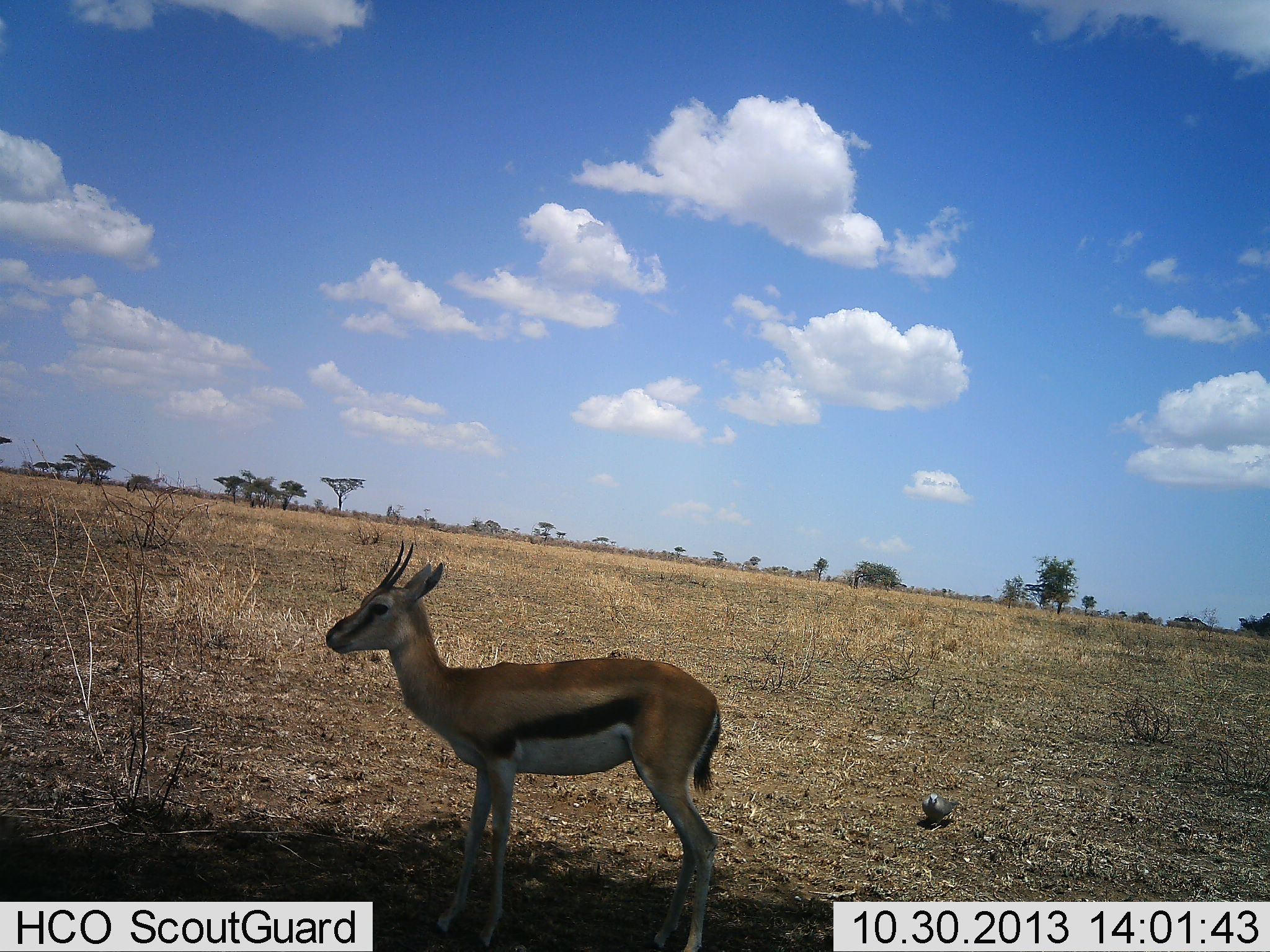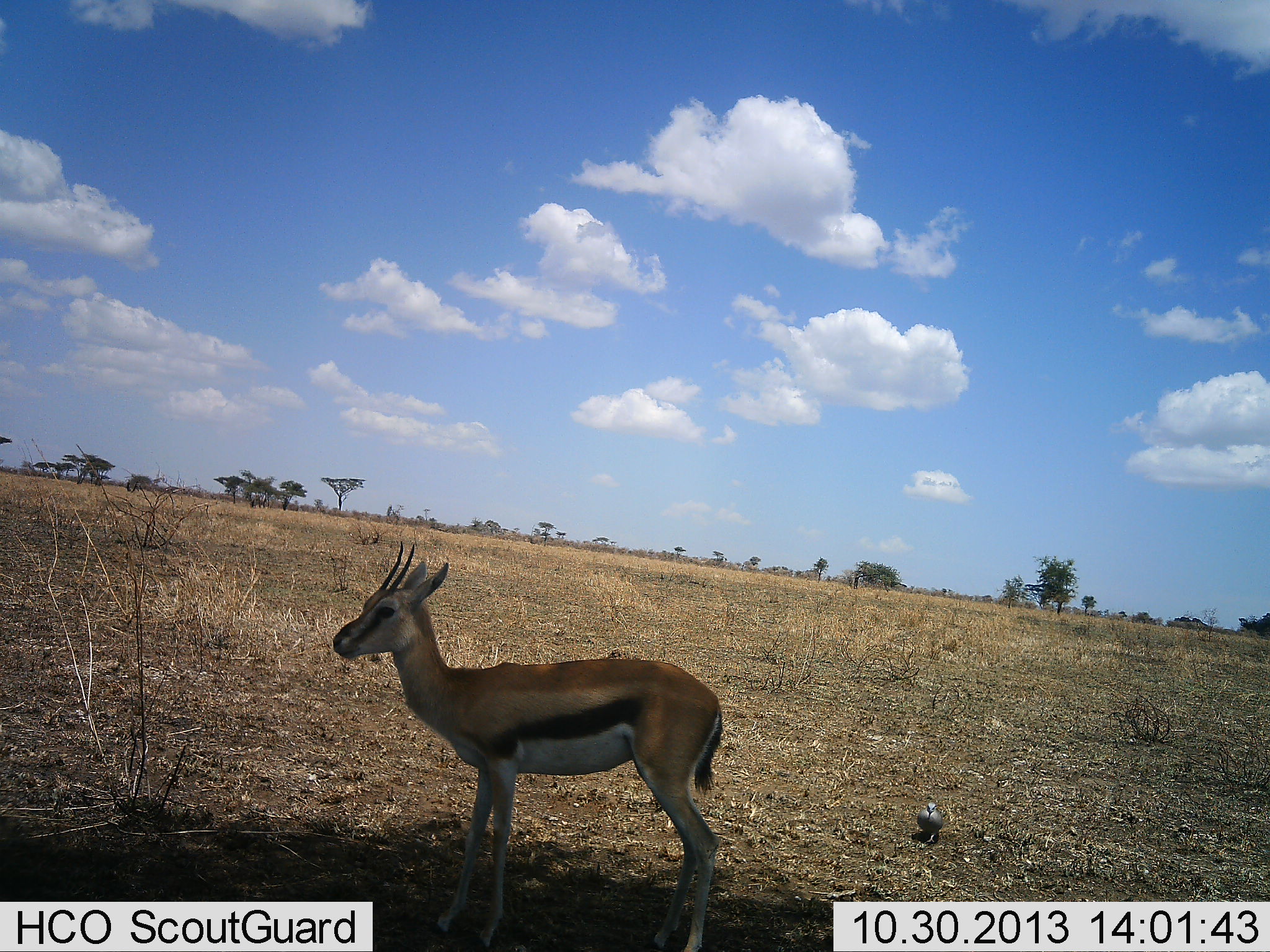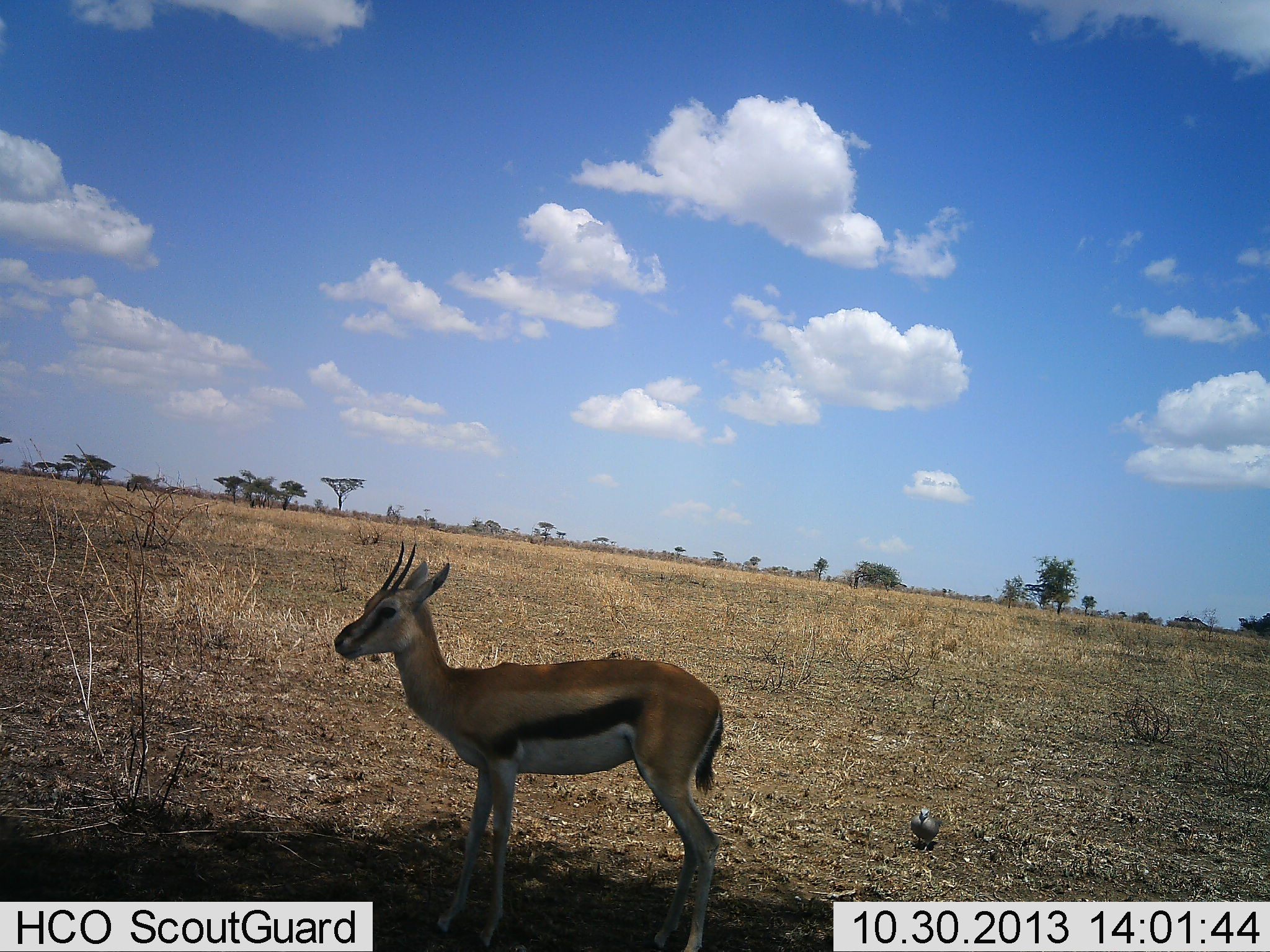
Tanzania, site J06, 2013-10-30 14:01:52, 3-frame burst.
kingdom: Animalia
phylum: Chordata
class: Mammalia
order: Artiodactyla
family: Bovidae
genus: Eudorcas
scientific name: Eudorcas thomsonii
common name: thomson's gazelle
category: gazellethomsons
Gazellethomsons (thomson's gazelle) (Eudorcas thomsonii), count 1. Behavior (volunteer vote fractions): standing 100%, resting 0%, moving 0%, interacting 0%. Young present (vote fraction): 0%. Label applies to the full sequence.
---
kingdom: Animalia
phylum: Chordata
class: Aves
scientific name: Aves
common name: bird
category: otherbird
Otherbird (bird) (Aves), count 1. Behavior (volunteer vote fractions): standing 0%, resting 0%, moving 100%, interacting 0%. Young present (vote fraction): 0%. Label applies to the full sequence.